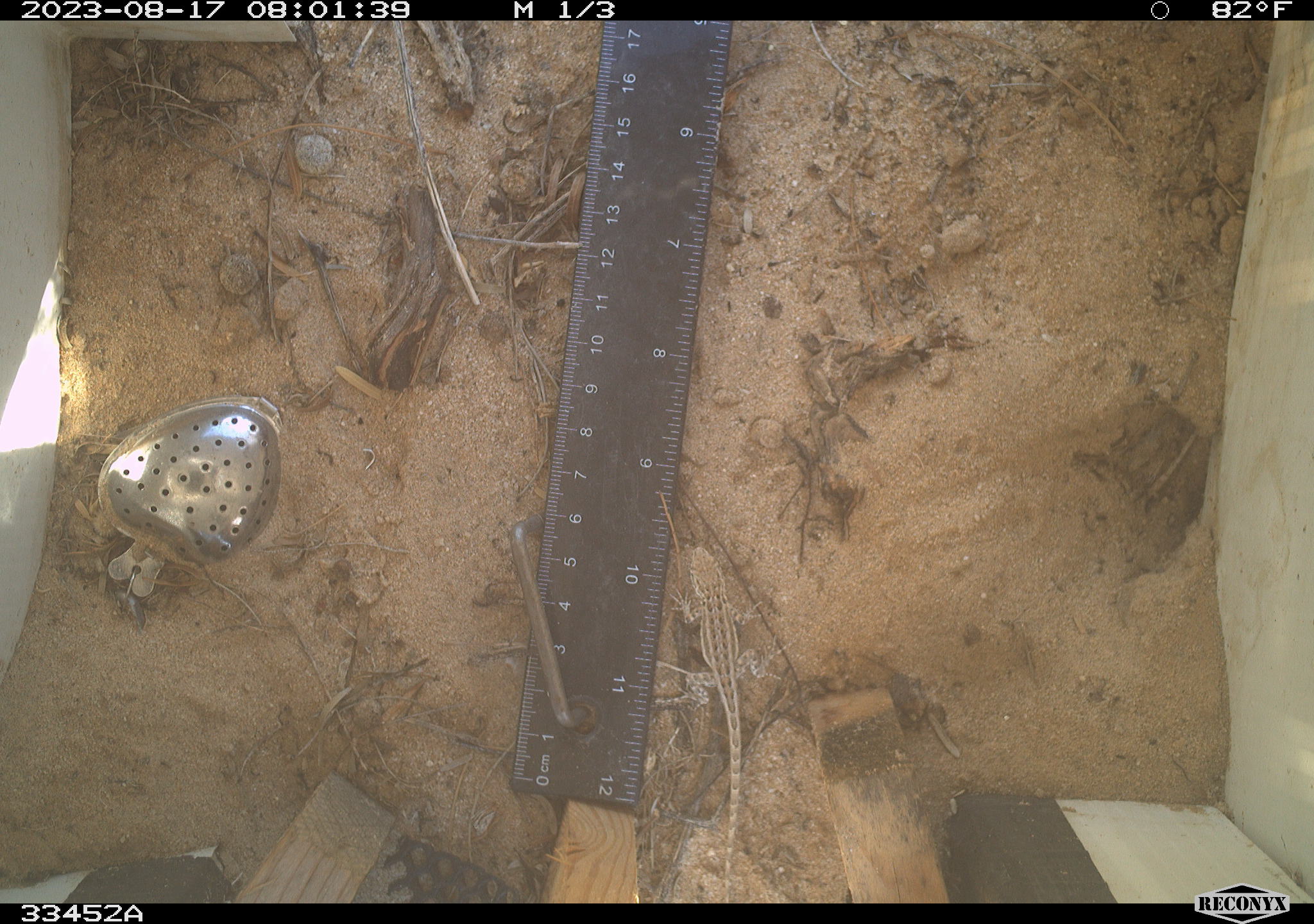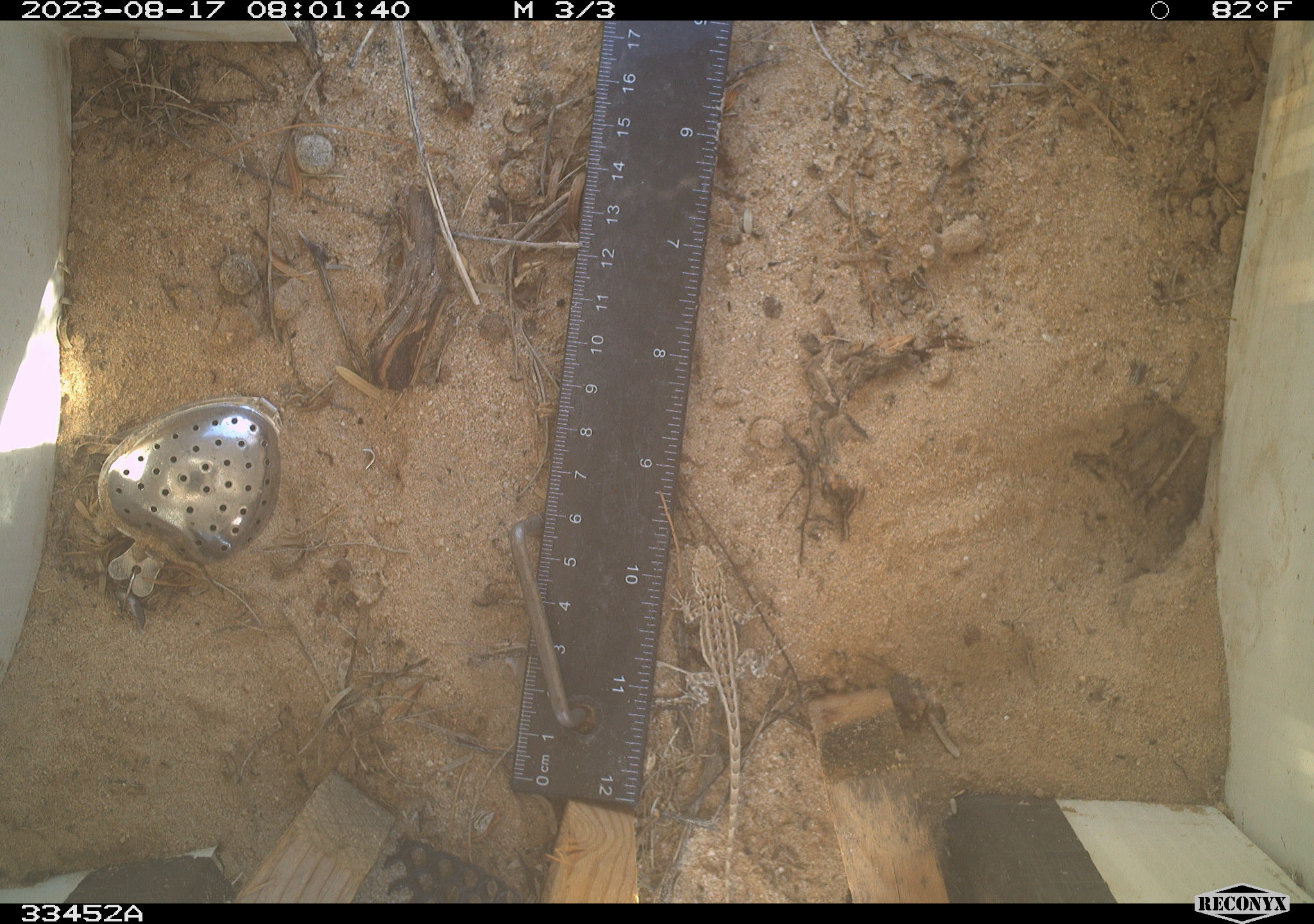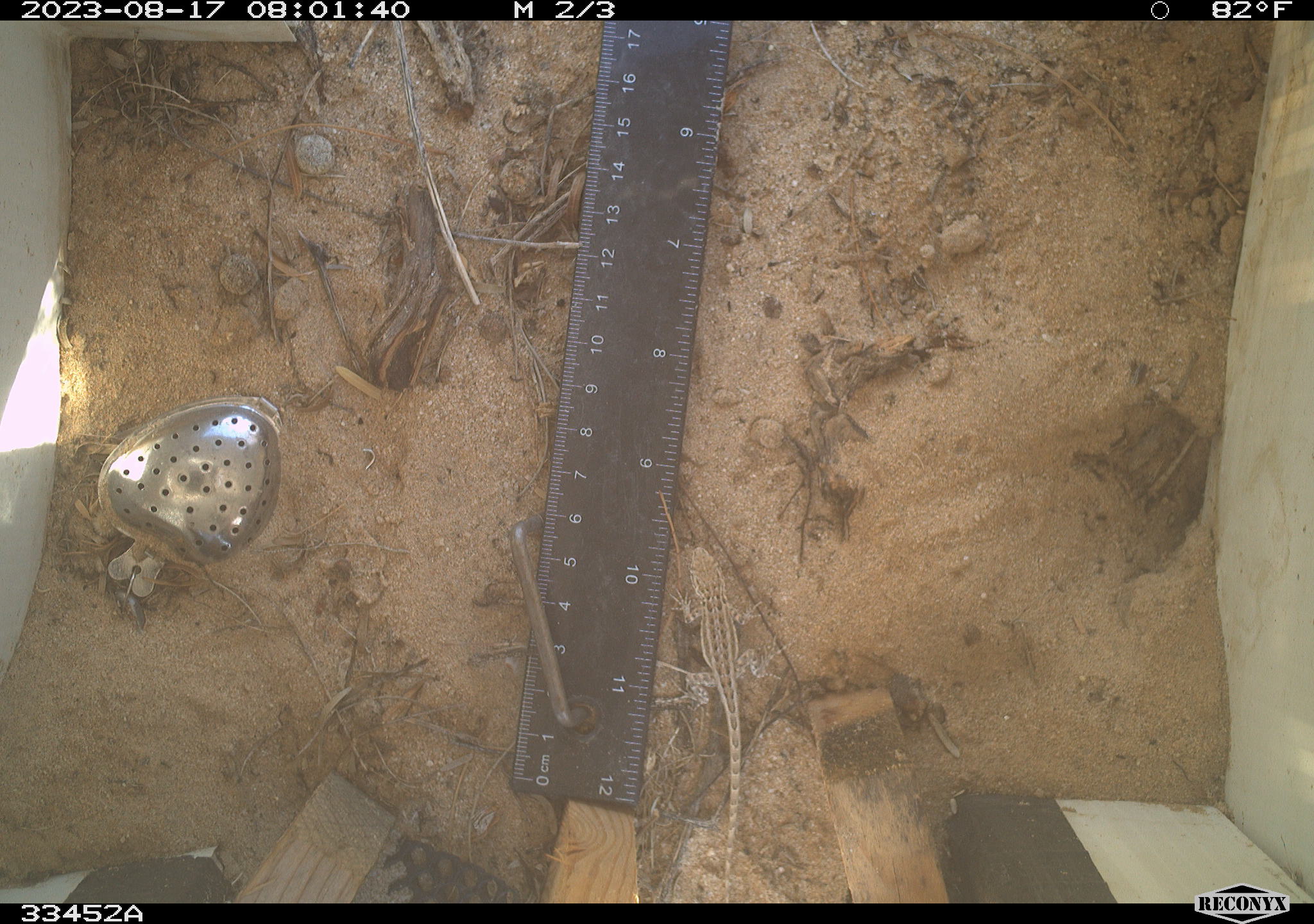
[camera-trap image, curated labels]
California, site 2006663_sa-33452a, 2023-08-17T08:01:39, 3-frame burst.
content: unidentified animal